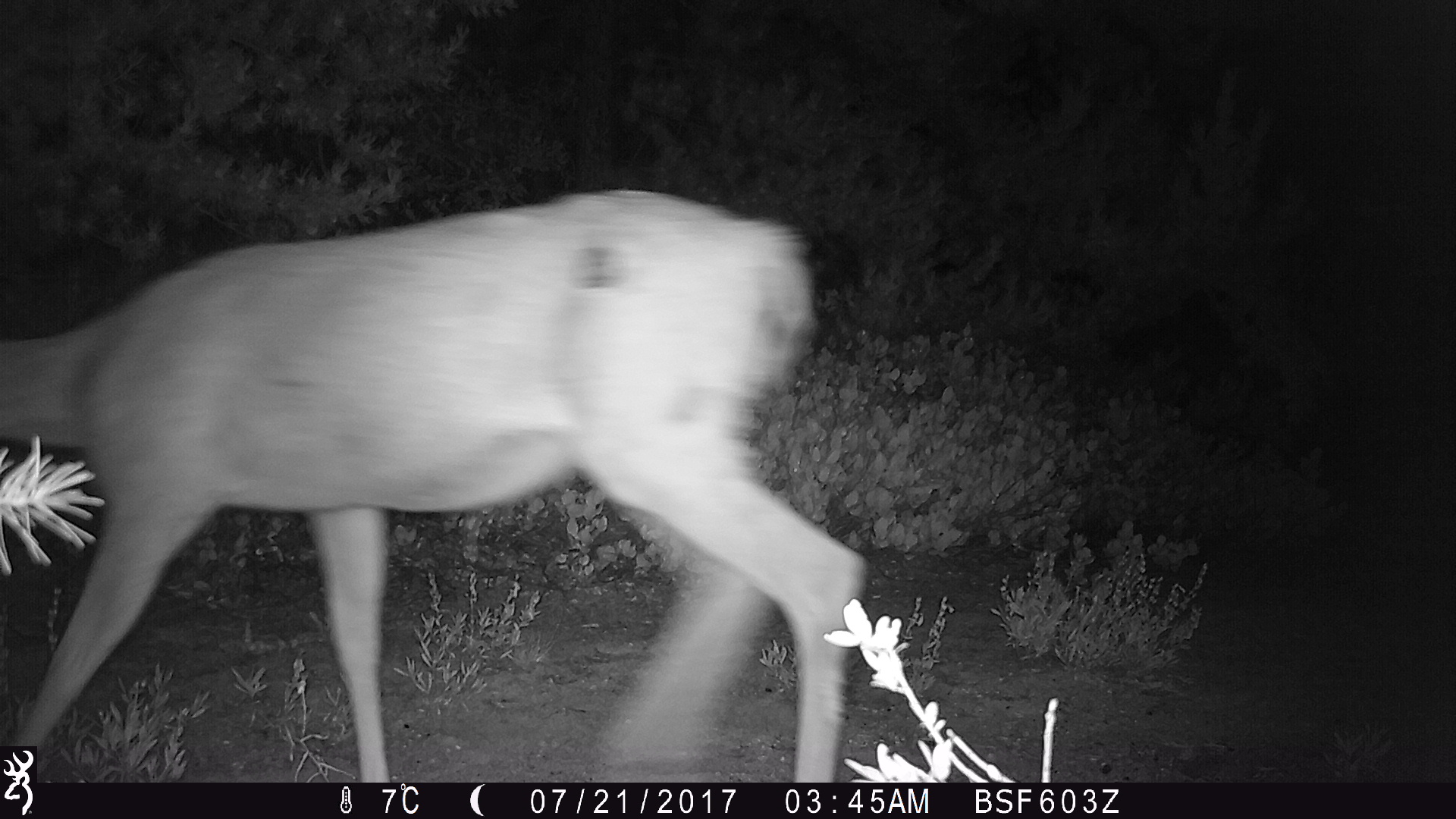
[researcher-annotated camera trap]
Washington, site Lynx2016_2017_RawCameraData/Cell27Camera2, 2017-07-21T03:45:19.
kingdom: Animalia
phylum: Chordata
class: Mammalia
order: Artiodactyla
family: Cervidae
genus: Odocoileus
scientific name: Odocoileus hemionus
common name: mule deer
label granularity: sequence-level